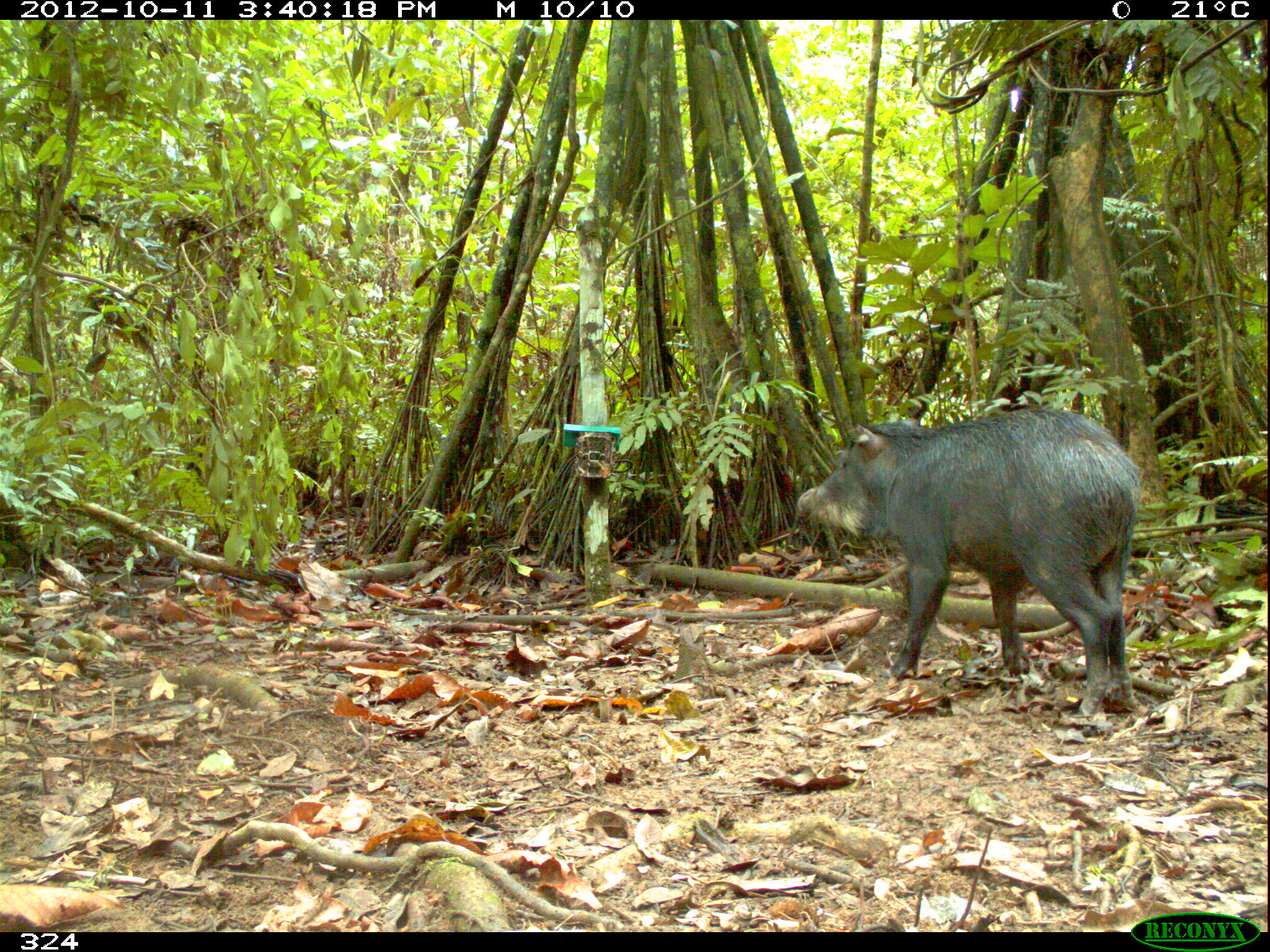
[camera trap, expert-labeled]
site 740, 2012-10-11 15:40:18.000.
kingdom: Animalia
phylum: Chordata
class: Mammalia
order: Artiodactyla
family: Tayassuidae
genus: Tayassu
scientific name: Tayassu pecari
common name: white-lipped peccary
Tayassu pecari (white-lipped peccary).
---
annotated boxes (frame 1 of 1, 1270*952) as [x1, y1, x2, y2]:
tayassu pecari: [793, 401, 1141, 716]